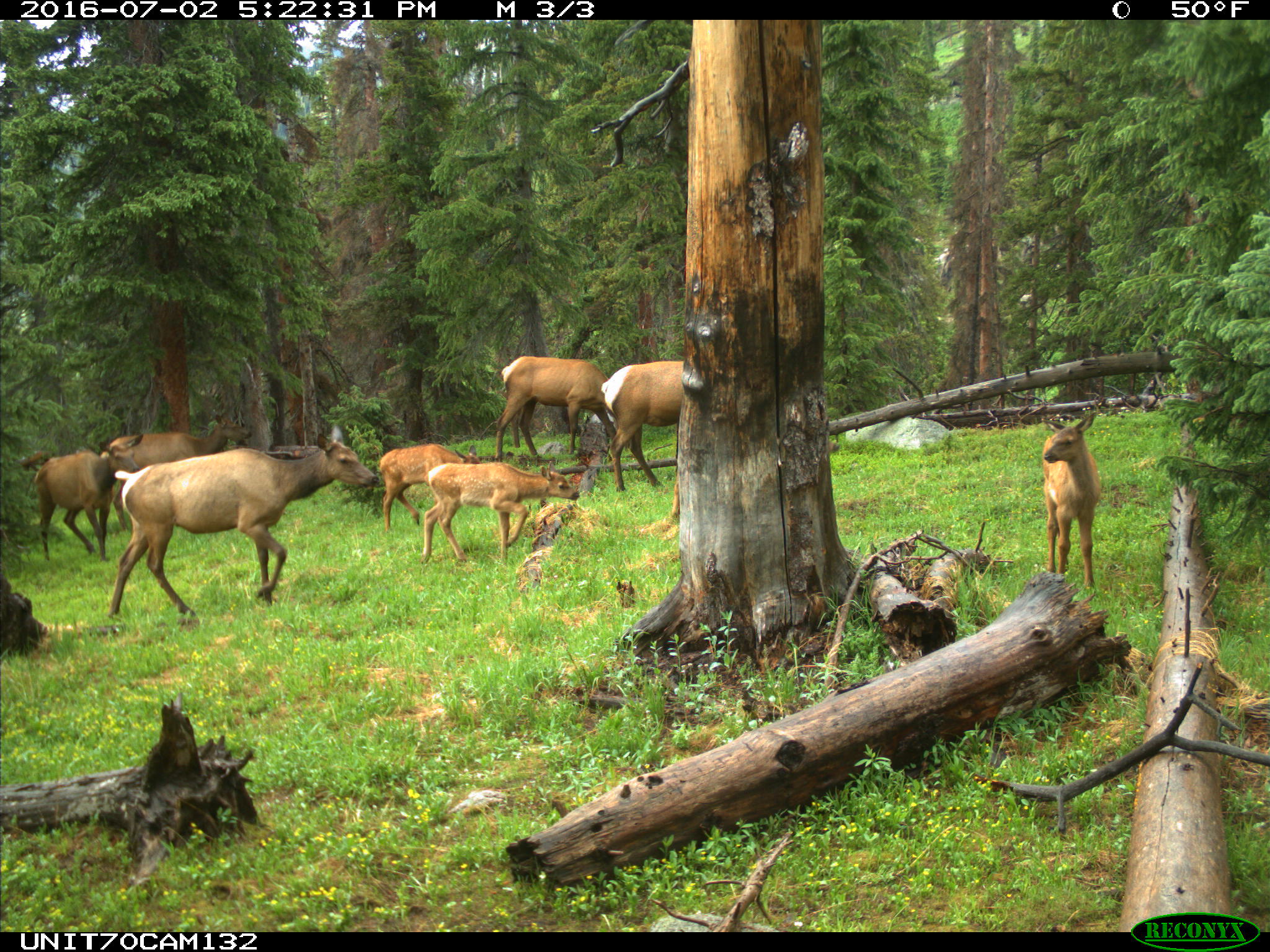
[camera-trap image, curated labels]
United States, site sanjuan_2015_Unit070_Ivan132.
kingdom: Animalia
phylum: Chordata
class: Mammalia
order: Artiodactyla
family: Cervidae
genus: Cervus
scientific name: Cervus elaphus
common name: red deer